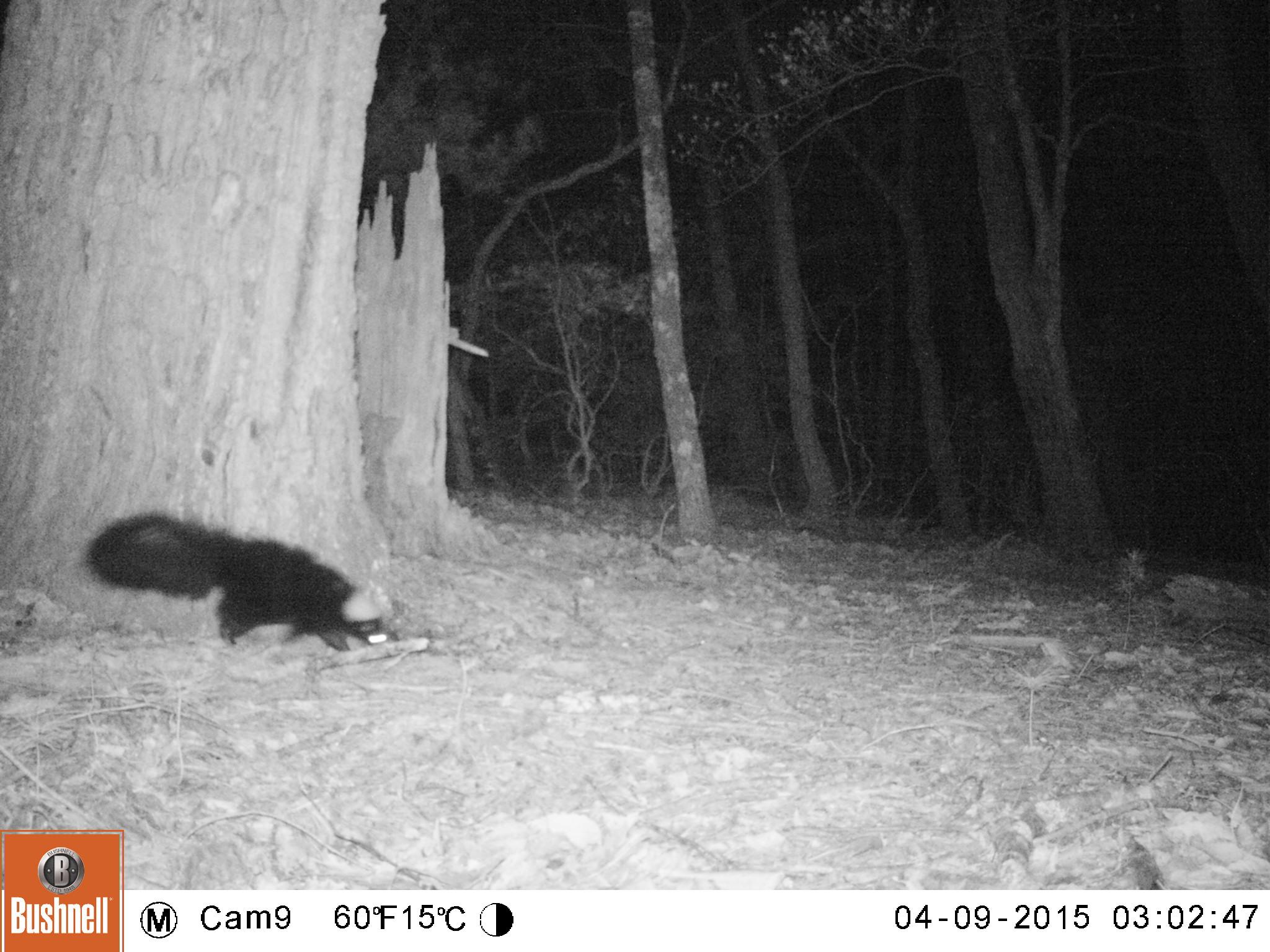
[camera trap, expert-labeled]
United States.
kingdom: Animalia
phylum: Chordata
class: Mammalia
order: Carnivora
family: Mephitidae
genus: Mephitis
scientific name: Mephitis mephitis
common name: striped skunk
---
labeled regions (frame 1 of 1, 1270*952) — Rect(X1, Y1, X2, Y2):
Striped Skunk: Rect(83, 509, 392, 659)